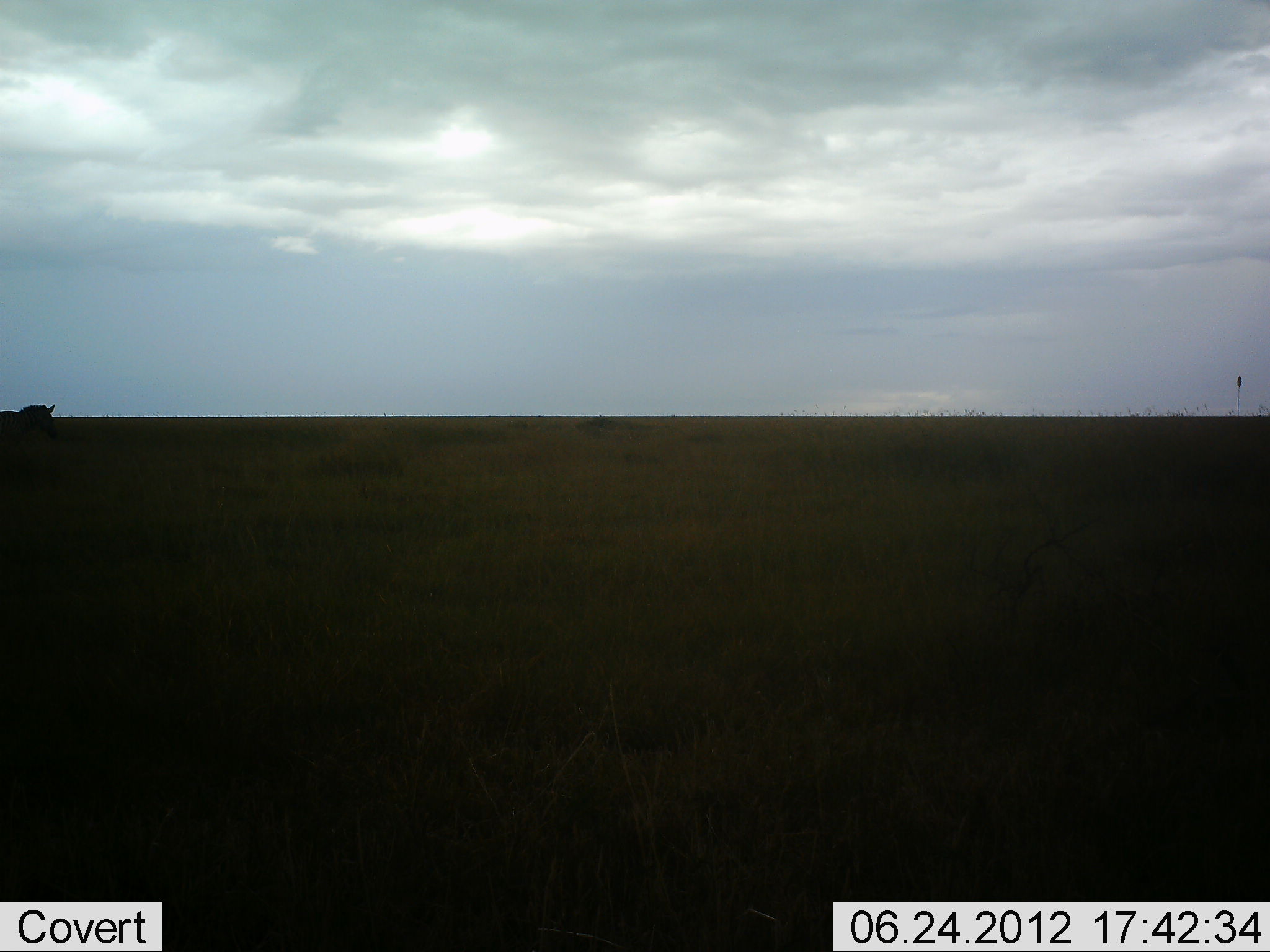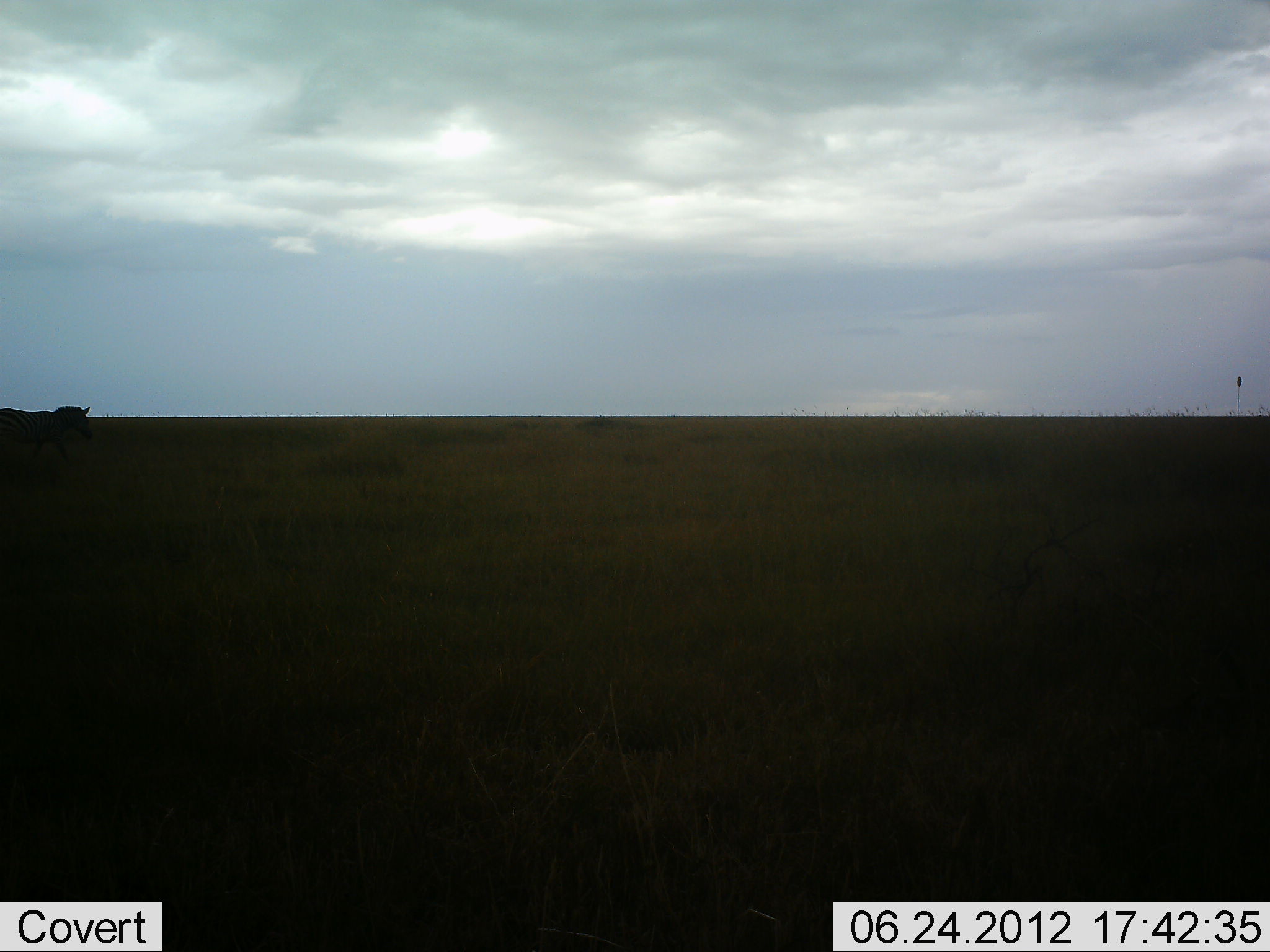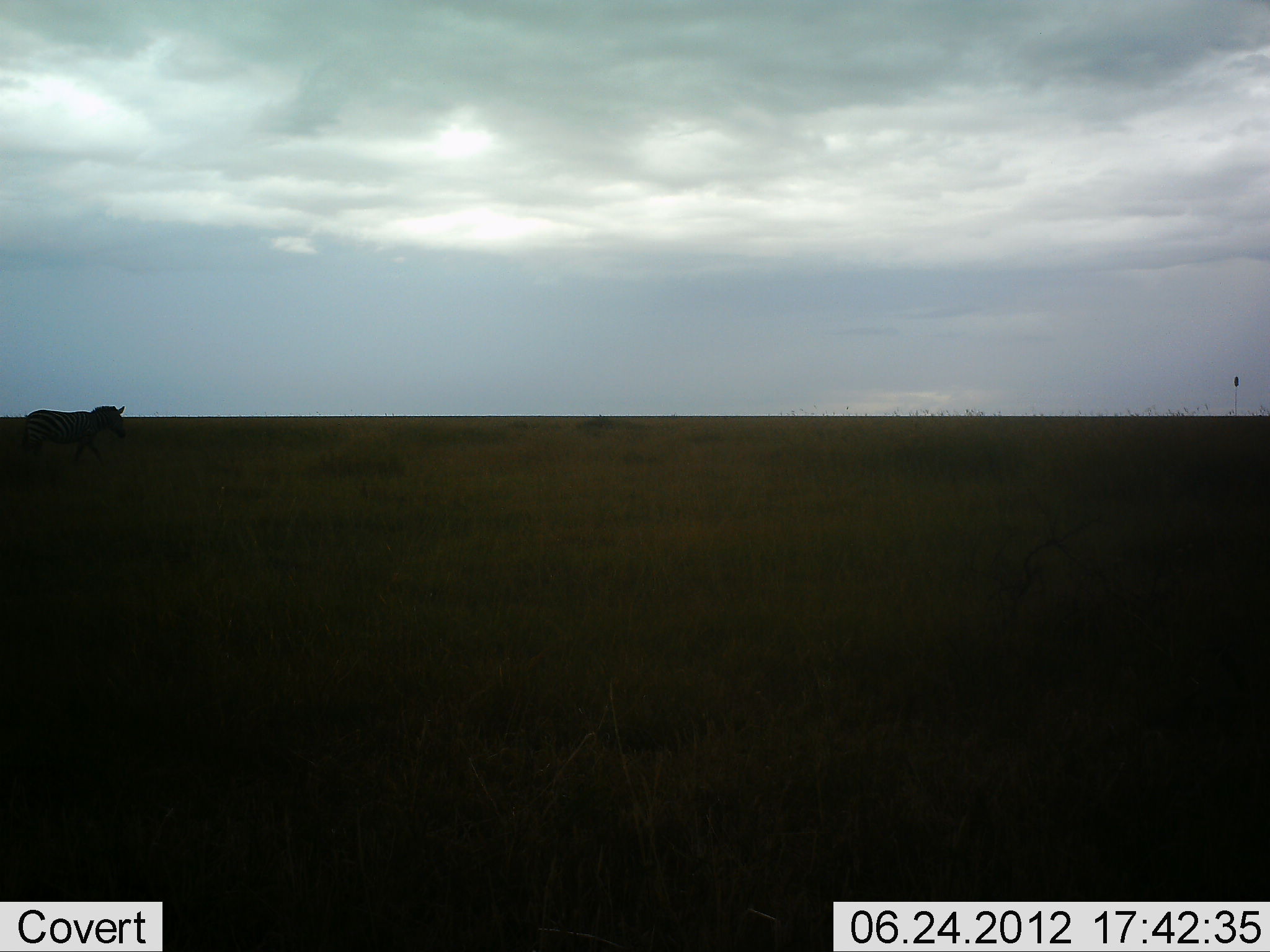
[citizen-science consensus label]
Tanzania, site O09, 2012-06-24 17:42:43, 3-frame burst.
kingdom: Animalia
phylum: Chordata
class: Mammalia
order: Perissodactyla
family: Equidae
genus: Equus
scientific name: Equus quagga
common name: plains zebra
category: zebra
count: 1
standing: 0%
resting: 0%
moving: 100%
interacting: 0%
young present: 0%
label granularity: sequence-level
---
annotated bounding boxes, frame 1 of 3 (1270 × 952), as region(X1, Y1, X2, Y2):
animal: region(0, 402, 58, 428)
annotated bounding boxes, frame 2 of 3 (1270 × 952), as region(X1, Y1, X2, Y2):
animal: region(0, 407, 92, 434)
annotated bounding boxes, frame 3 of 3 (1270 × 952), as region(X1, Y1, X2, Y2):
animal: region(15, 405, 128, 445)